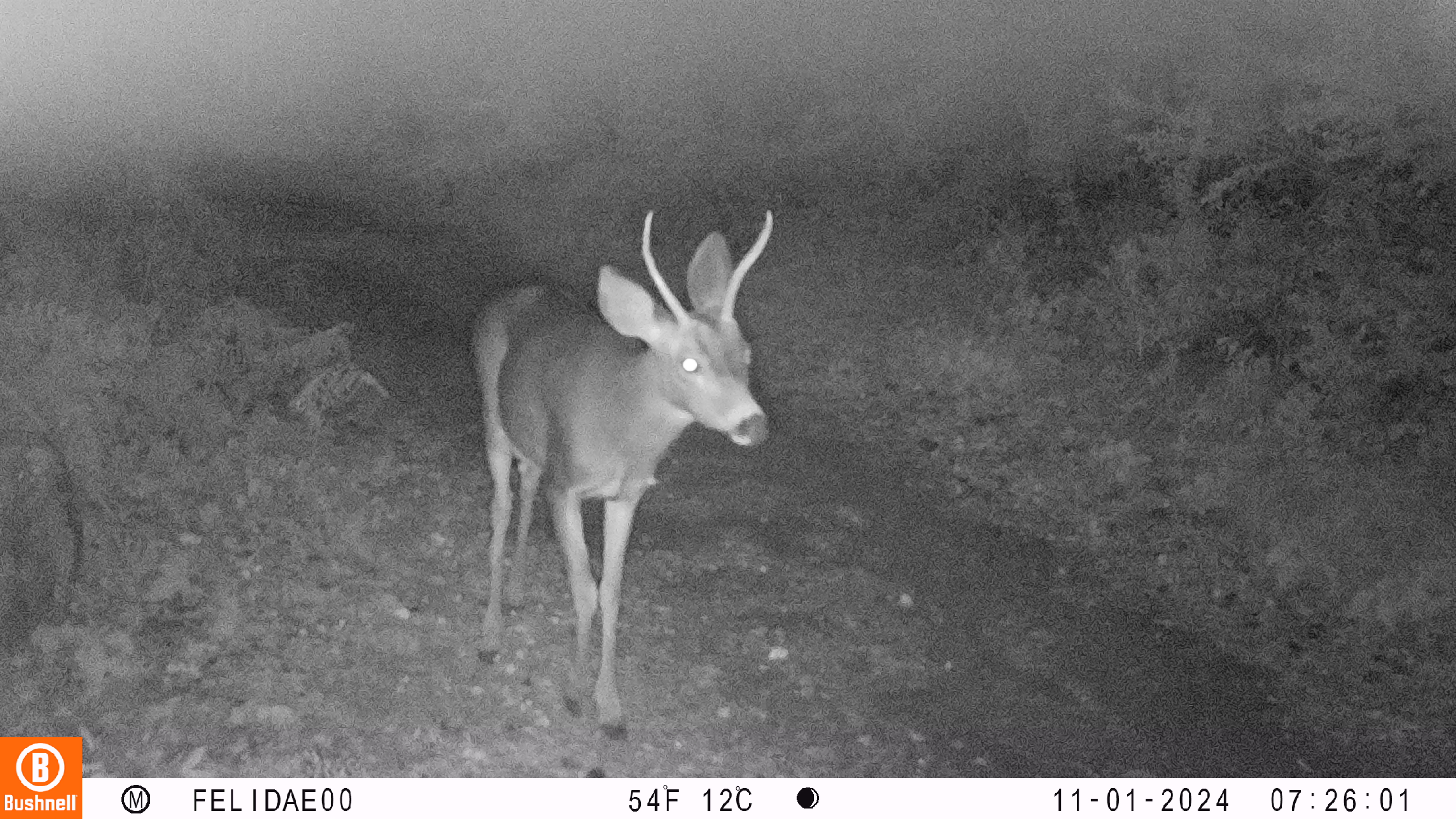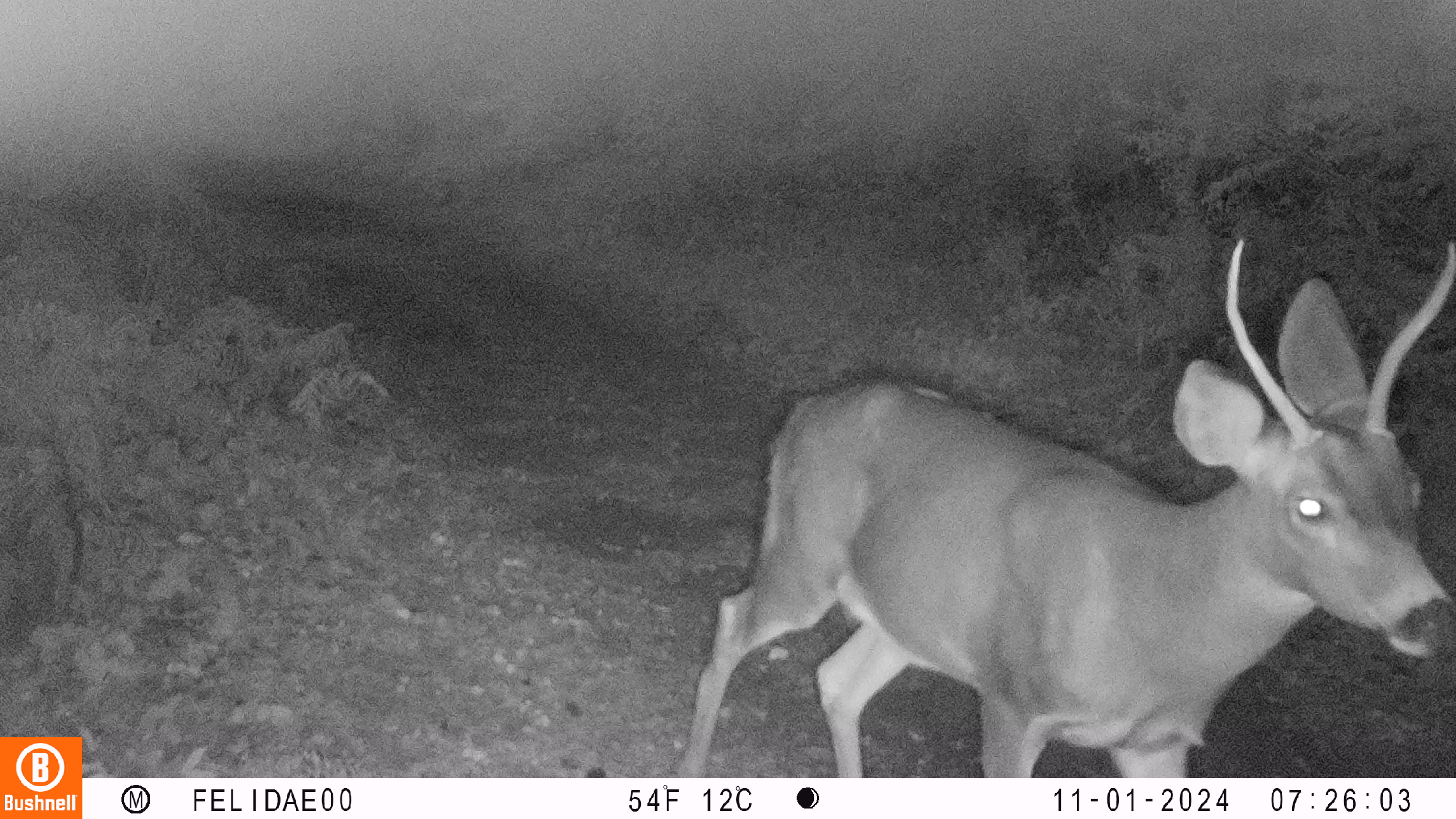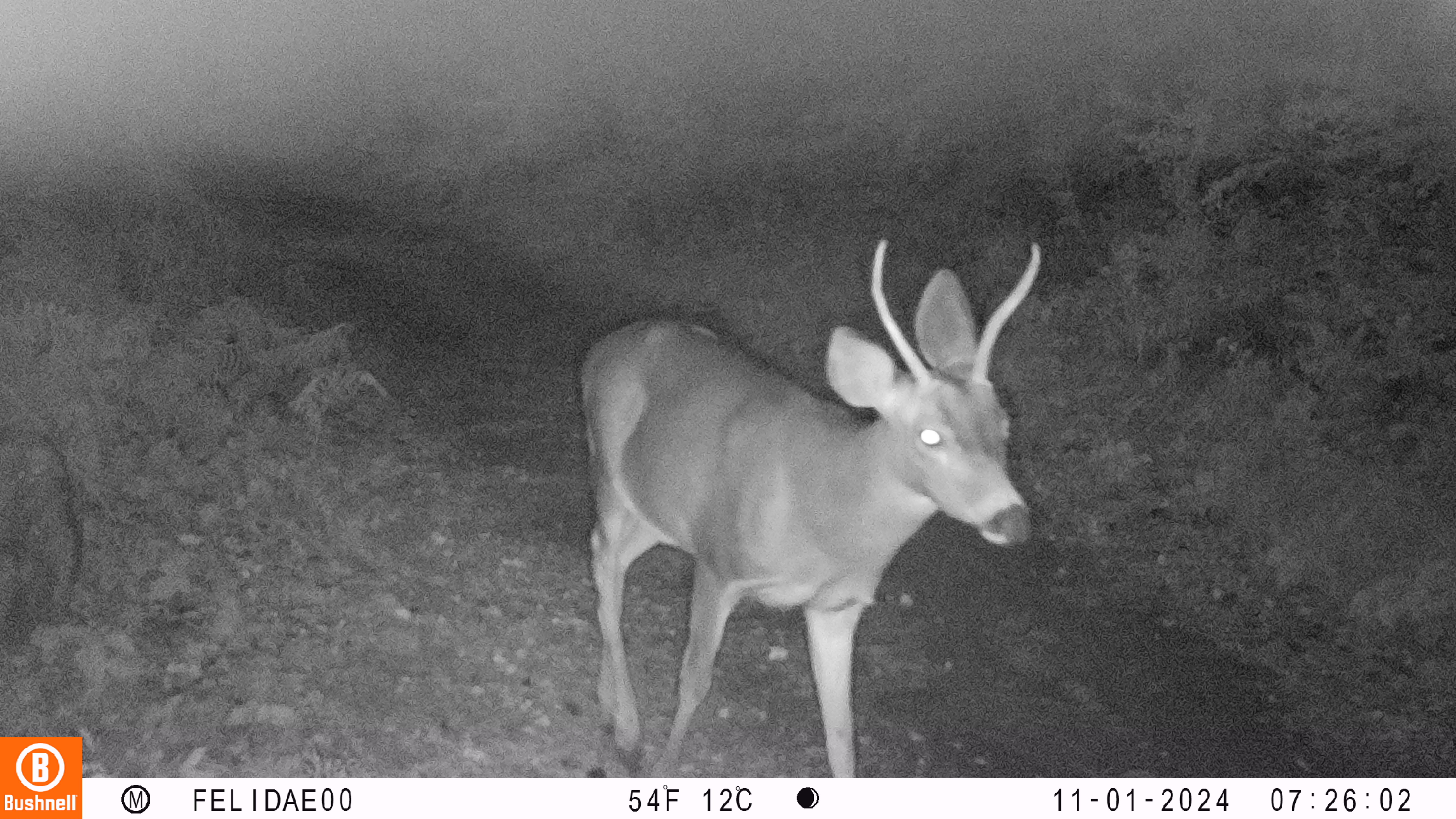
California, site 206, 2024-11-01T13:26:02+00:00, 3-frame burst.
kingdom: Animalia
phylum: Chordata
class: Mammalia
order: Artiodactyla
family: Cervidae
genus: Odocoileus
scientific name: Odocoileus hemionus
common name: mule deer